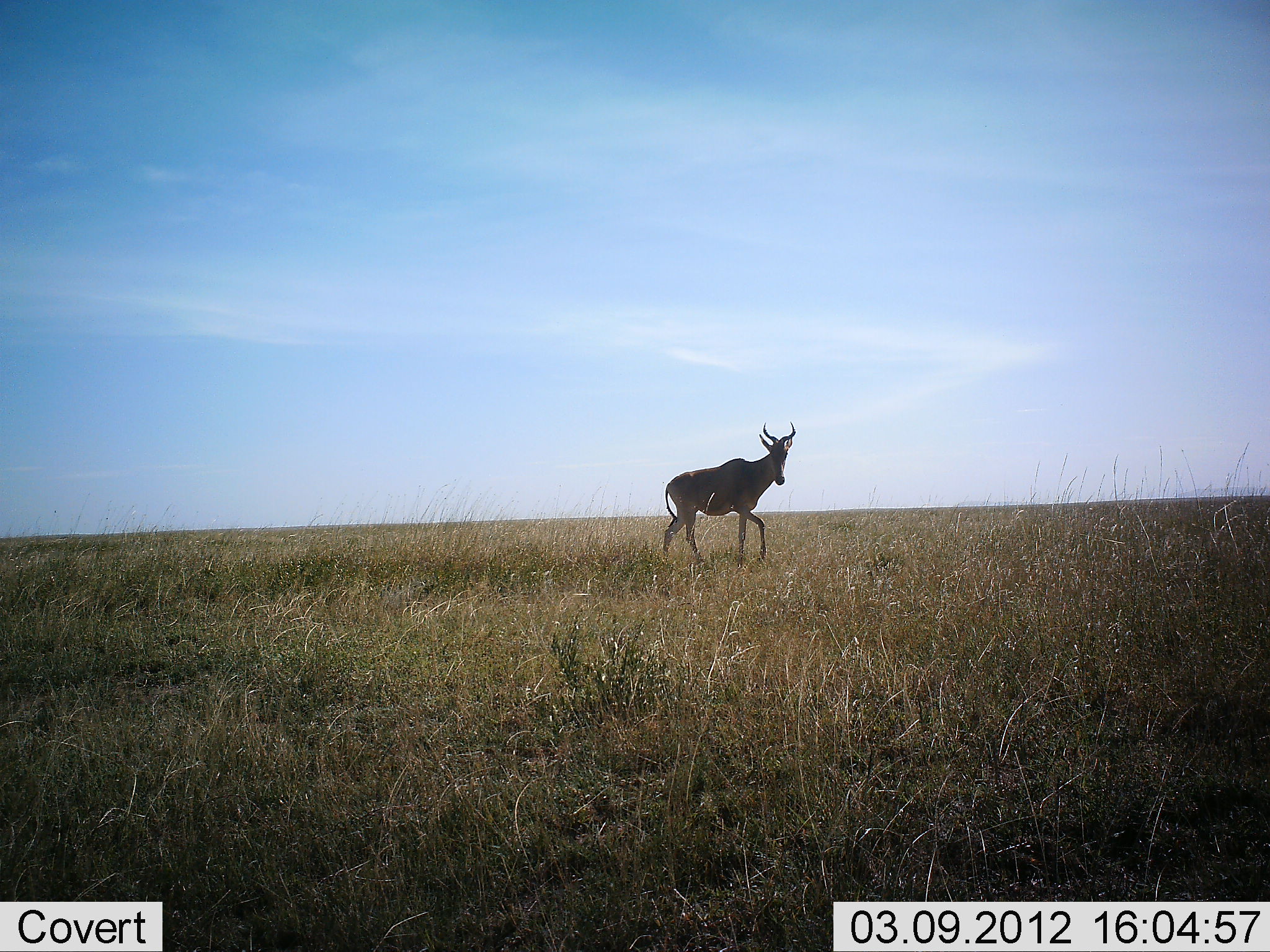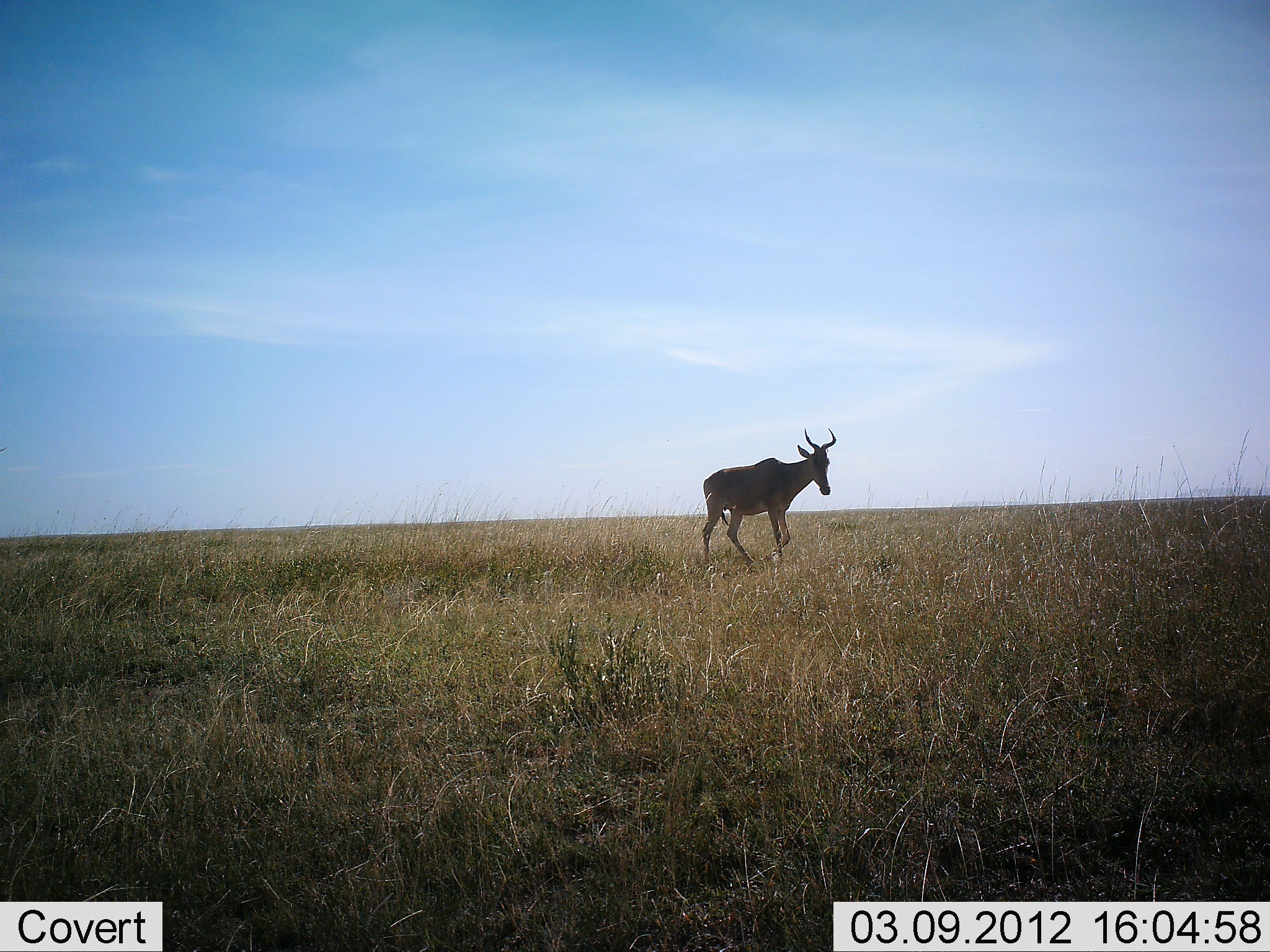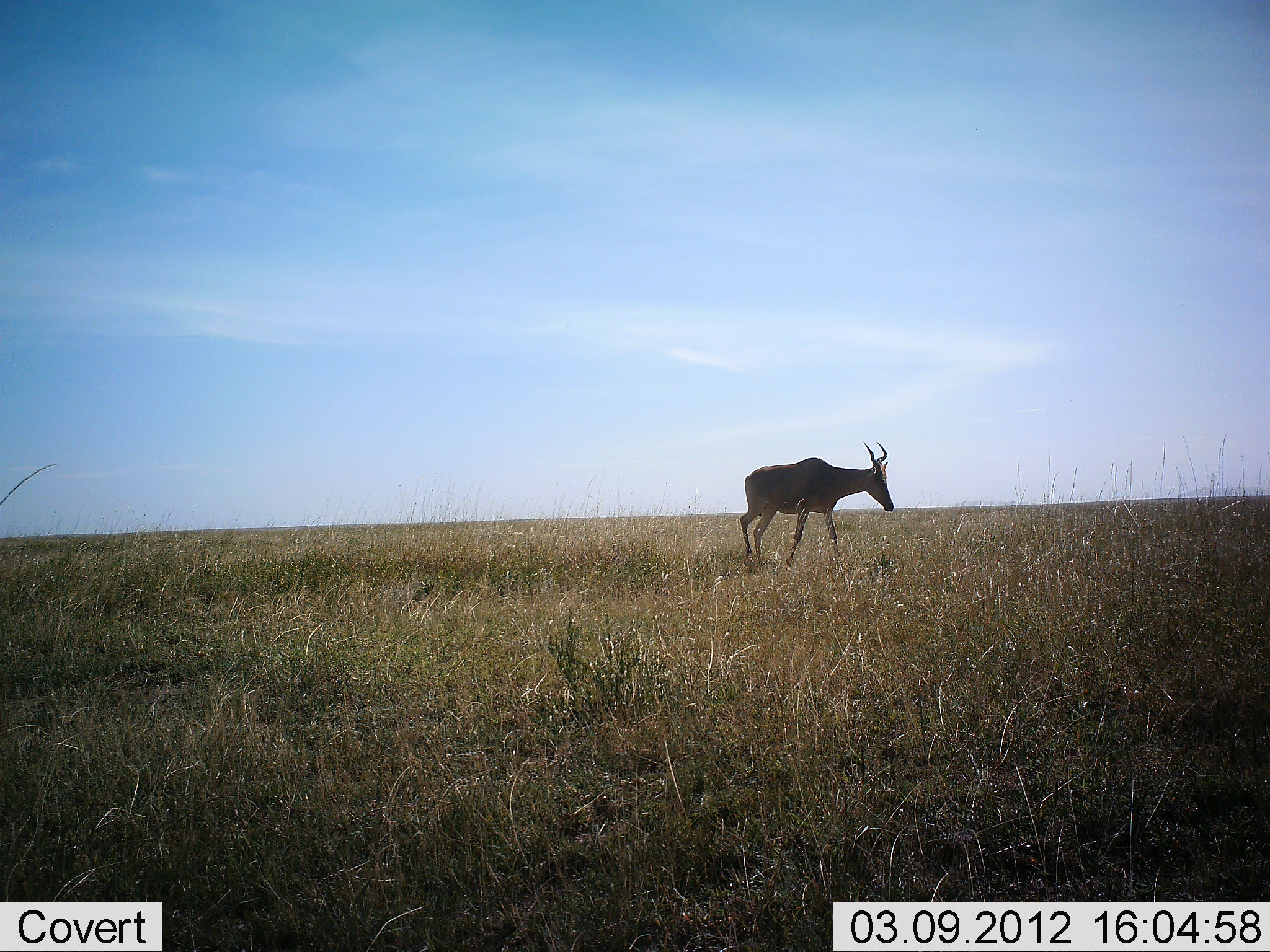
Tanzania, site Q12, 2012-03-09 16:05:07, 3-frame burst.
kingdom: Animalia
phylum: Chordata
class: Mammalia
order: Artiodactyla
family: Bovidae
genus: Alcelaphus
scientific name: Alcelaphus buselaphus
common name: hartebeest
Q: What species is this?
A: Hartebeest (Alcelaphus buselaphus).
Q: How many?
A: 1.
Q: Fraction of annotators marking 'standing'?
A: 12%.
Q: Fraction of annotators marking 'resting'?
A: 0%.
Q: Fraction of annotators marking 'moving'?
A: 94%.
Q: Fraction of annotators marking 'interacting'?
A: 0%.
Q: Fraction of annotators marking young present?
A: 0%.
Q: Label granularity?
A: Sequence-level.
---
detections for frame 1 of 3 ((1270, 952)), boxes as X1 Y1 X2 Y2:
animal: 663 421 796 577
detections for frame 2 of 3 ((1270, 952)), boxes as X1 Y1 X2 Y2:
animal: 701 427 838 579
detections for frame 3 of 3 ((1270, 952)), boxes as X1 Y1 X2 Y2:
animal: 740 441 895 576